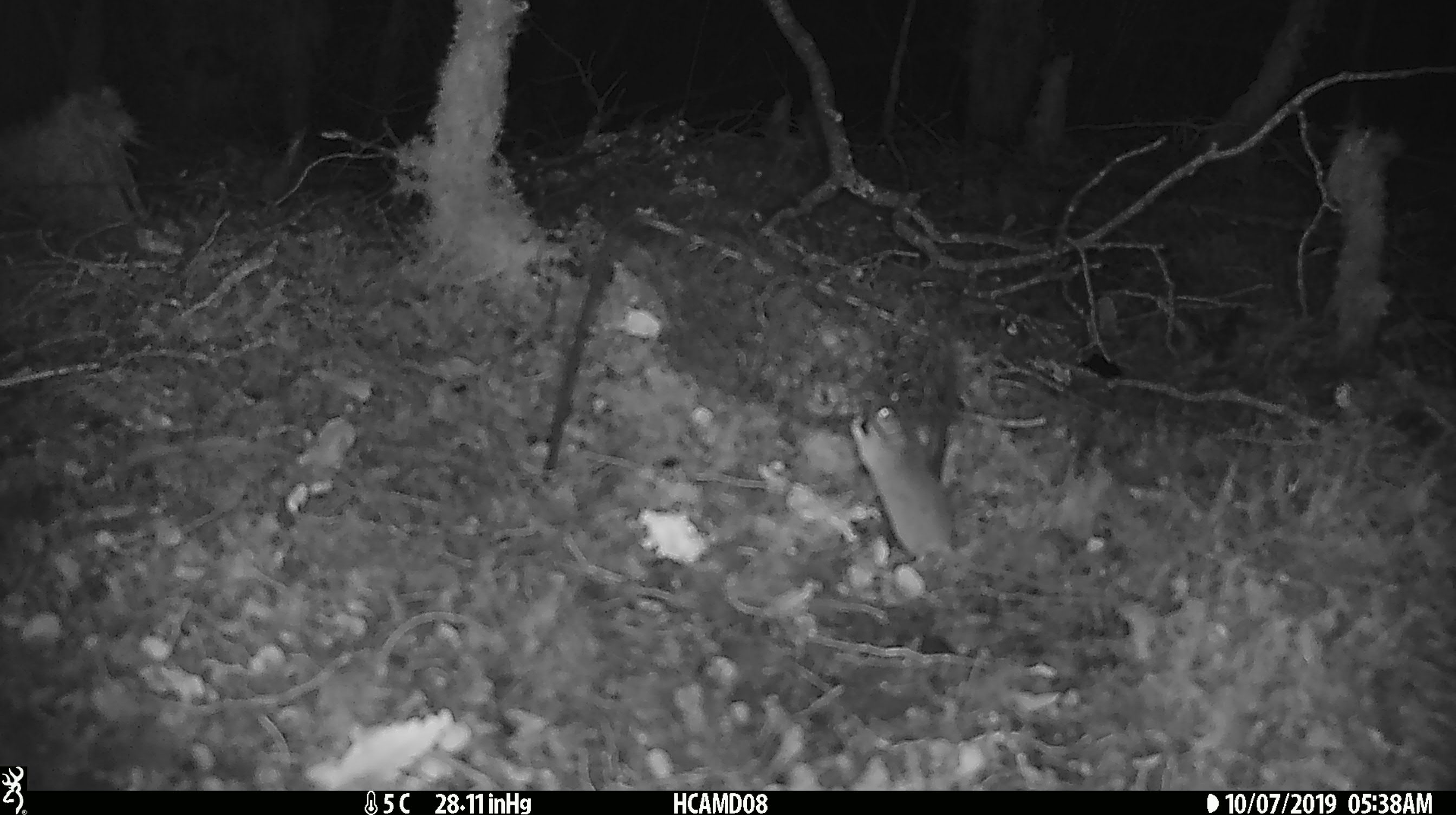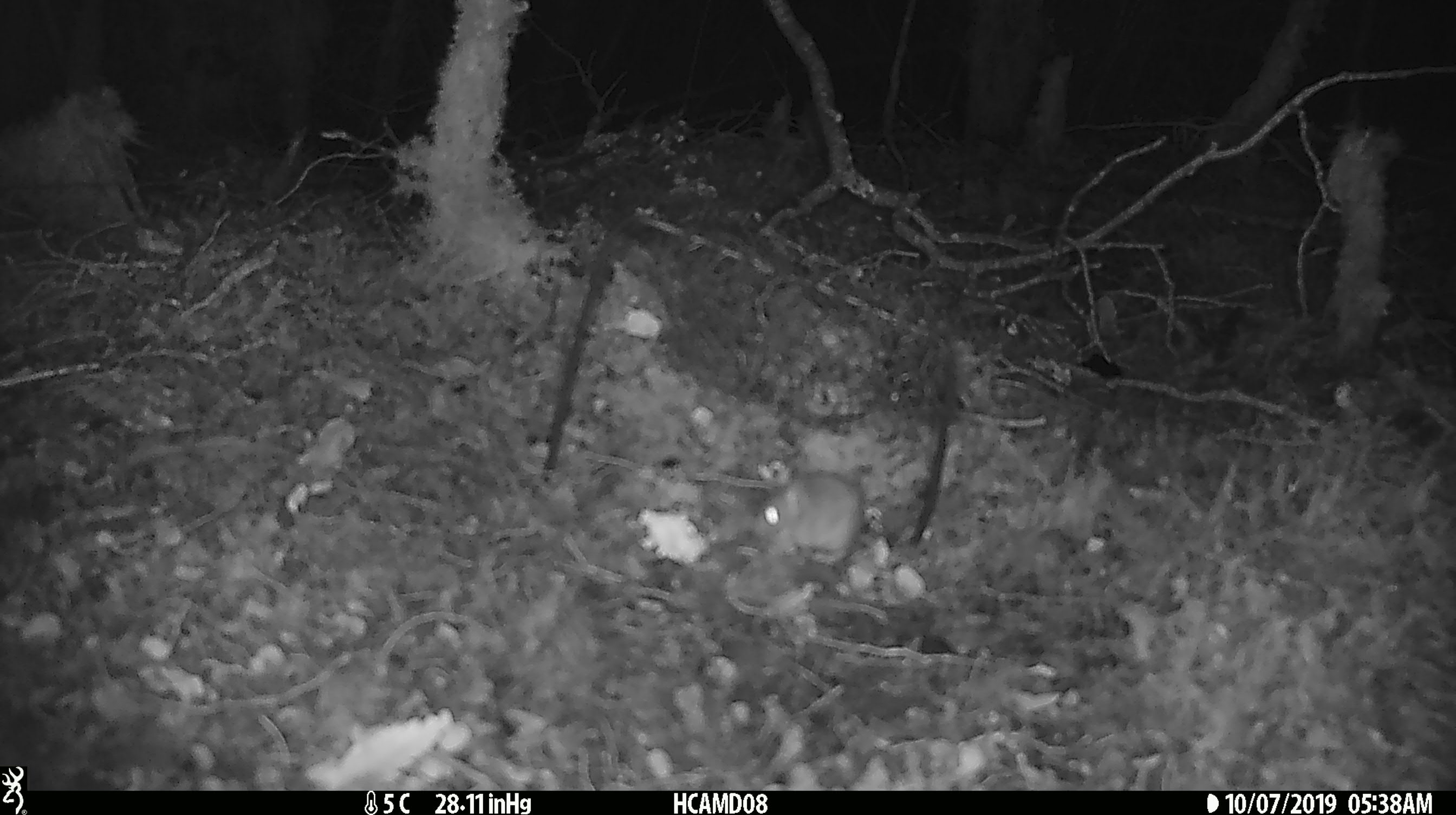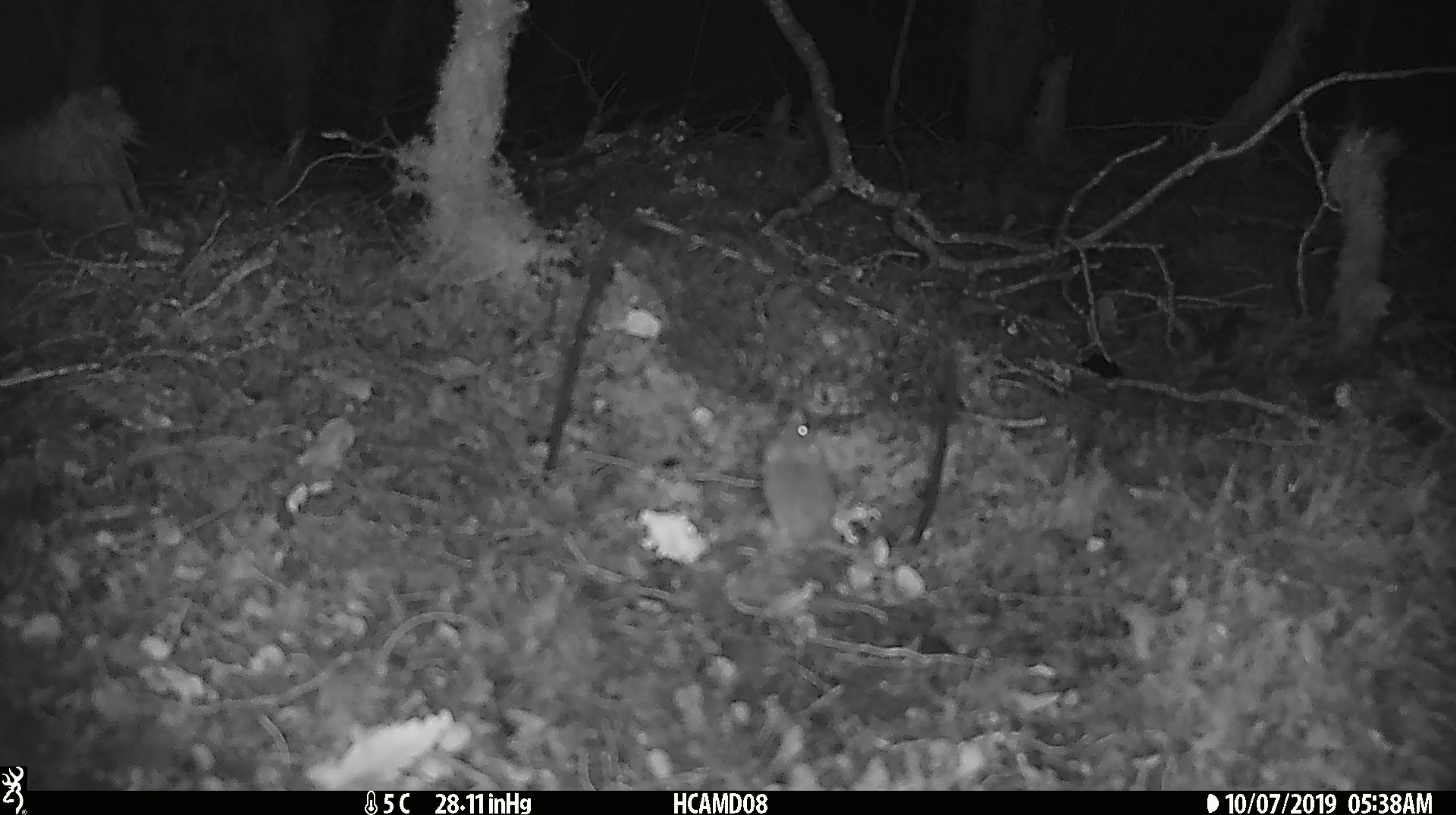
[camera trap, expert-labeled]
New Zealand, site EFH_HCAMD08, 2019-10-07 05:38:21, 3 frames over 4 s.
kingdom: Animalia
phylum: Chordata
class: Mammalia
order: Rodentia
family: Muridae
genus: Mus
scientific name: Mus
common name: mouse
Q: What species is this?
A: Mouse (Mus).